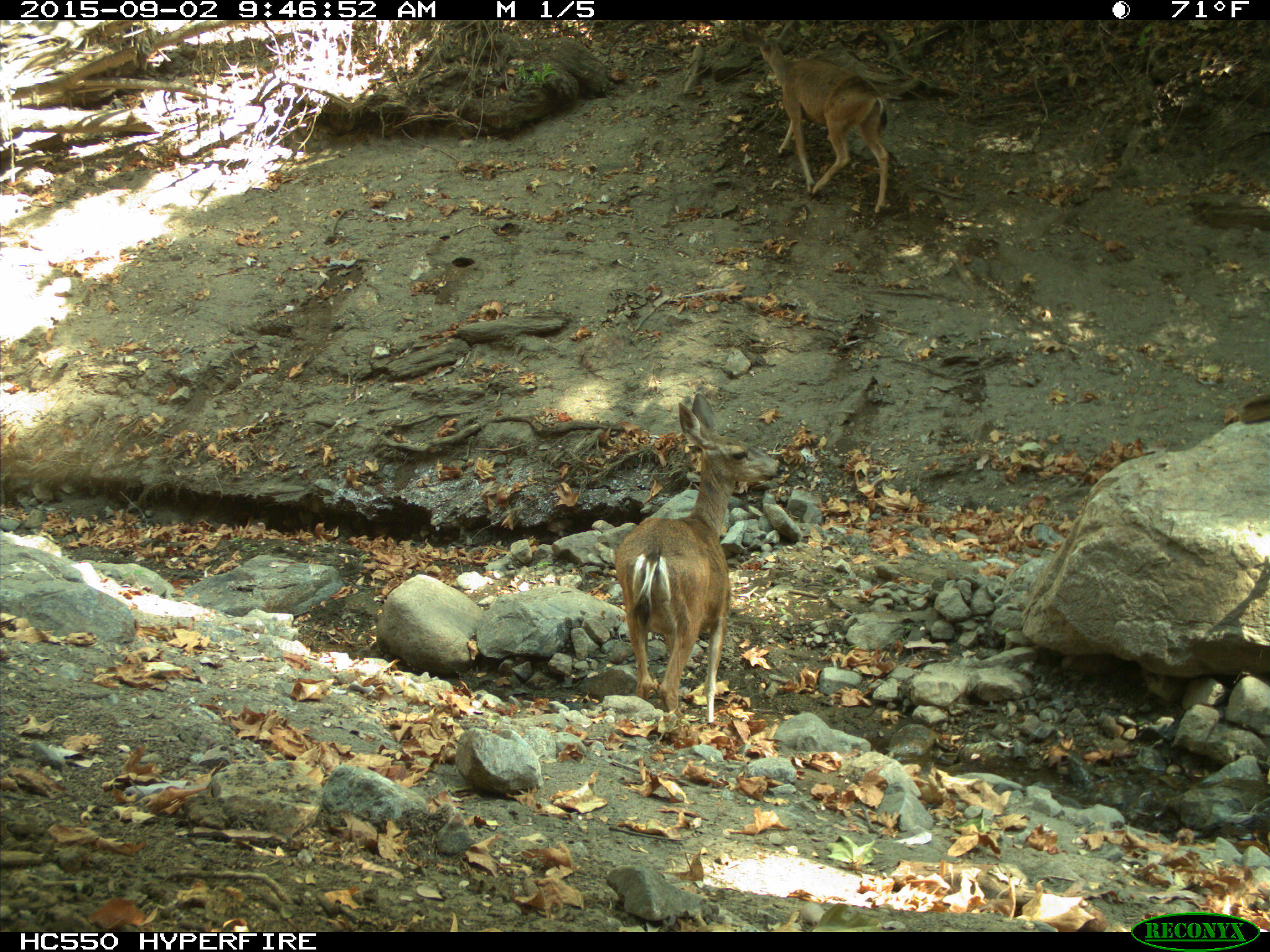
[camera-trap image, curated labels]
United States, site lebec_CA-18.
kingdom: Animalia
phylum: Chordata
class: Mammalia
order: Artiodactyla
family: Cervidae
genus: Odocoileus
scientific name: Odocoileus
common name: deer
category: unidentified deer